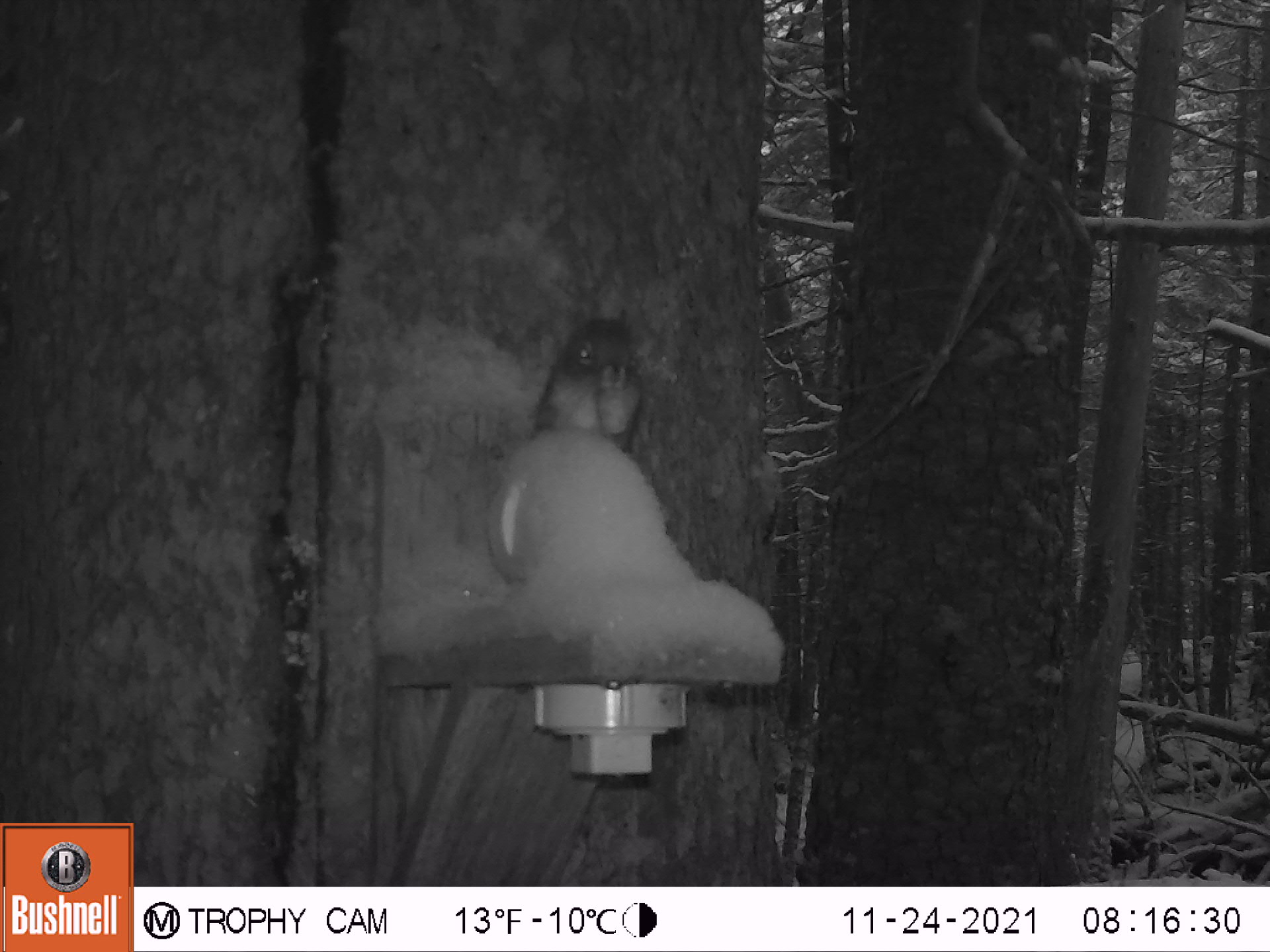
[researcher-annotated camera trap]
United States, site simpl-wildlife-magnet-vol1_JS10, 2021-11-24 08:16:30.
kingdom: Animalia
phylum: Chordata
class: Mammalia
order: Rodentia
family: Sciuridae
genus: Tamiasciurus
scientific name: Tamiasciurus hudsonicus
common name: red squirrel